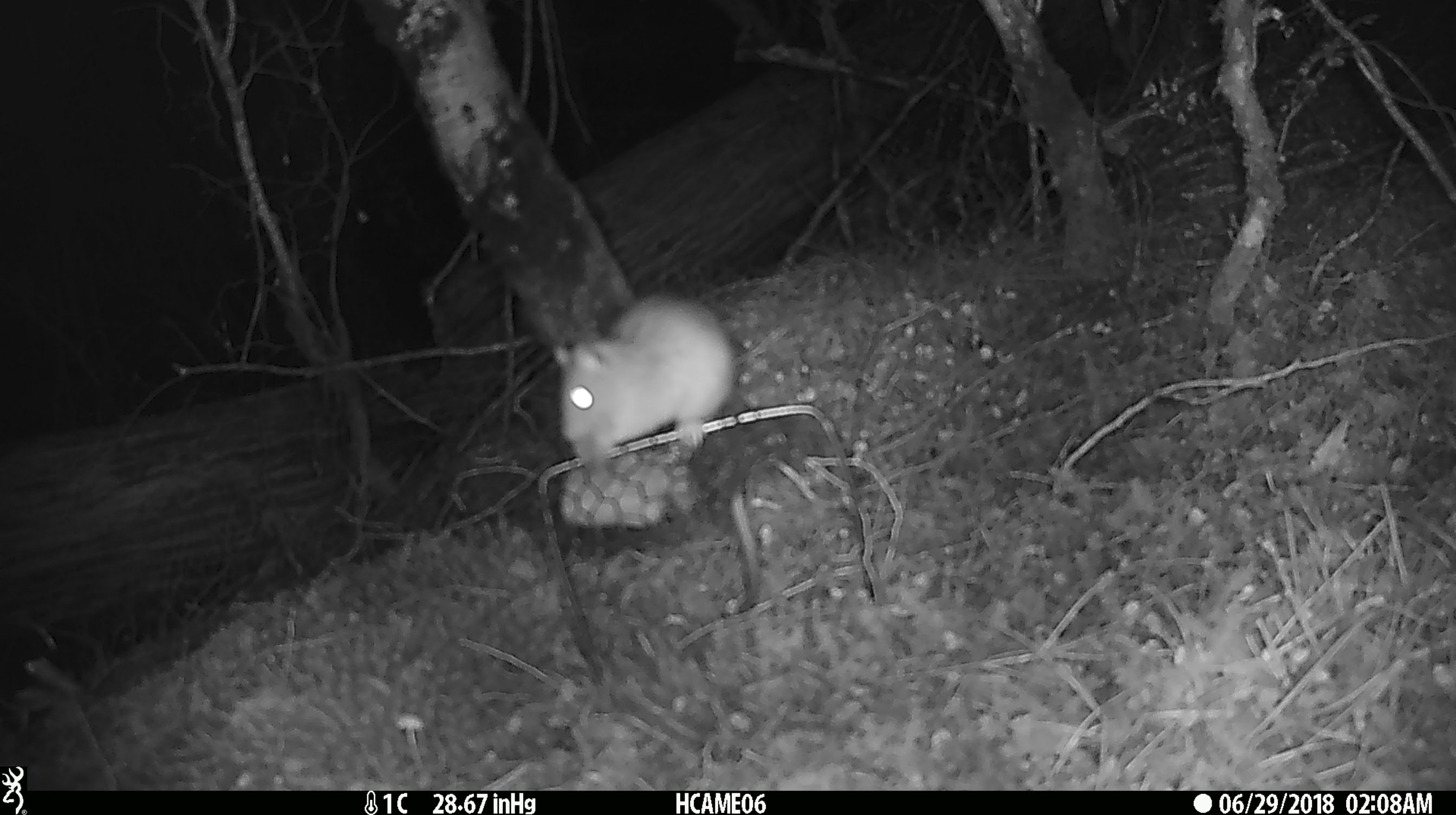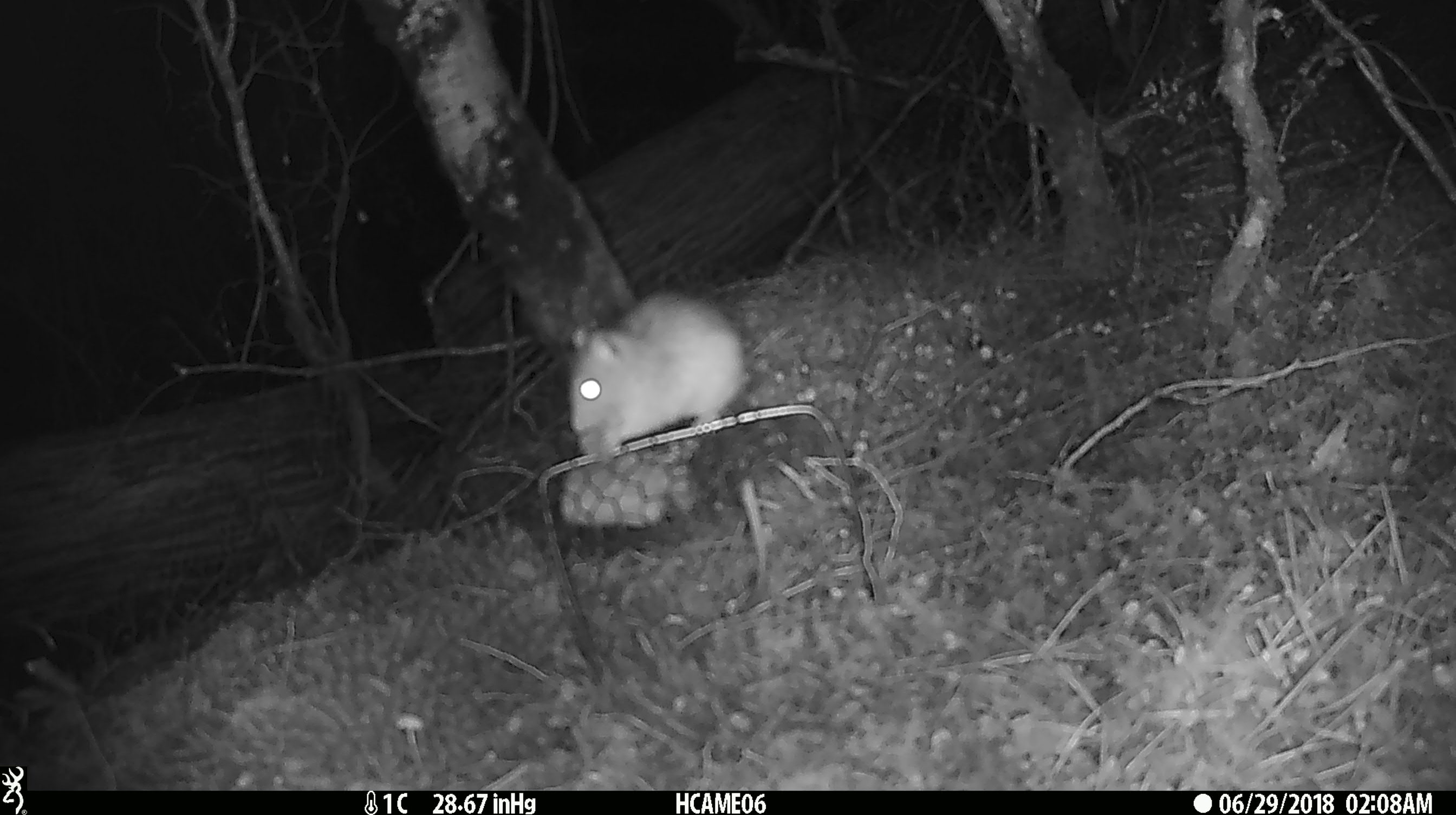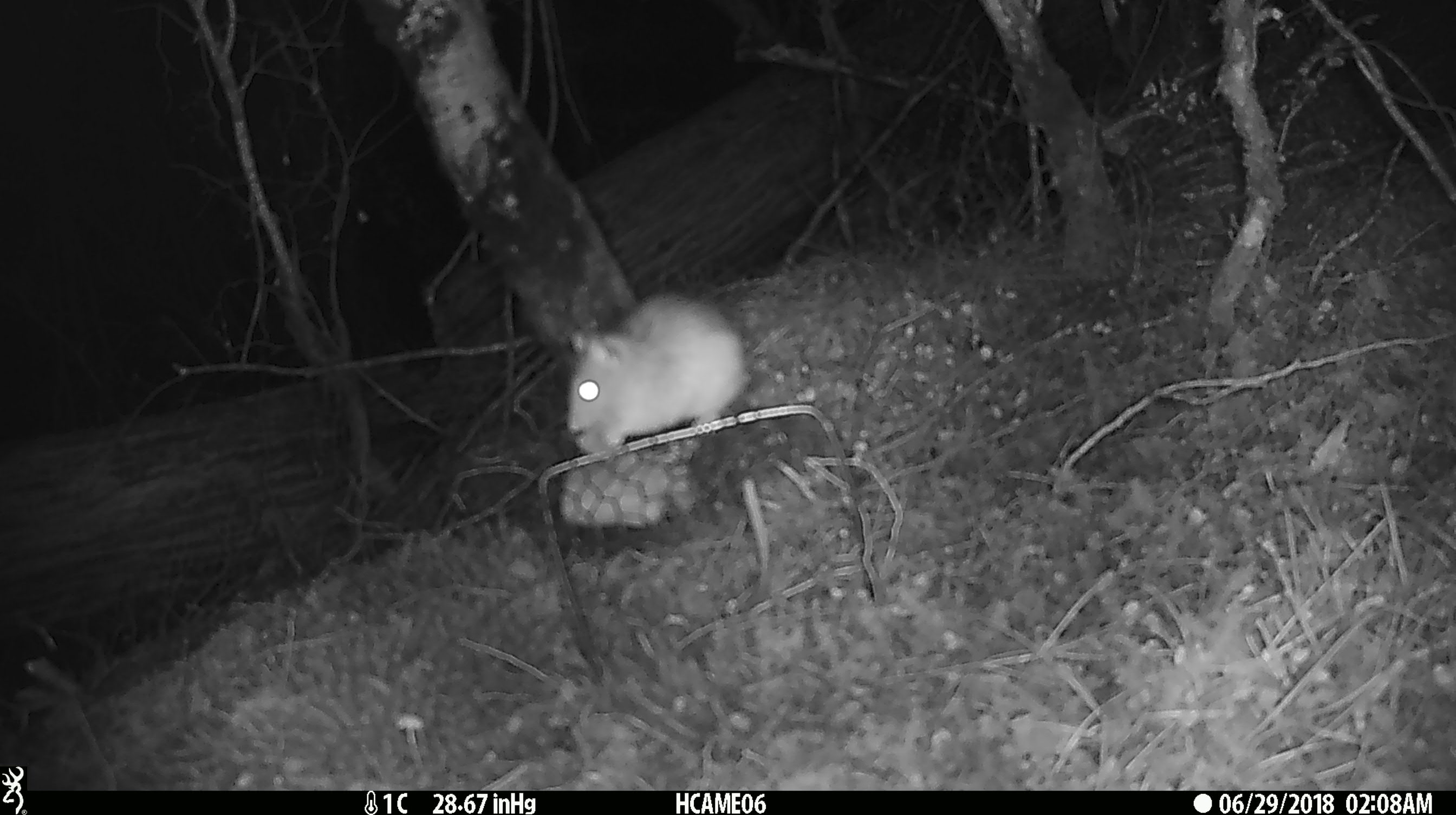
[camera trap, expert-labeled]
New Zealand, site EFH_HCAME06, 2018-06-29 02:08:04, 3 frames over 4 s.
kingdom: Animalia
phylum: Chordata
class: Mammalia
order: Rodentia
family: Muridae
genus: Rattus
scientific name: Rattus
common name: rat